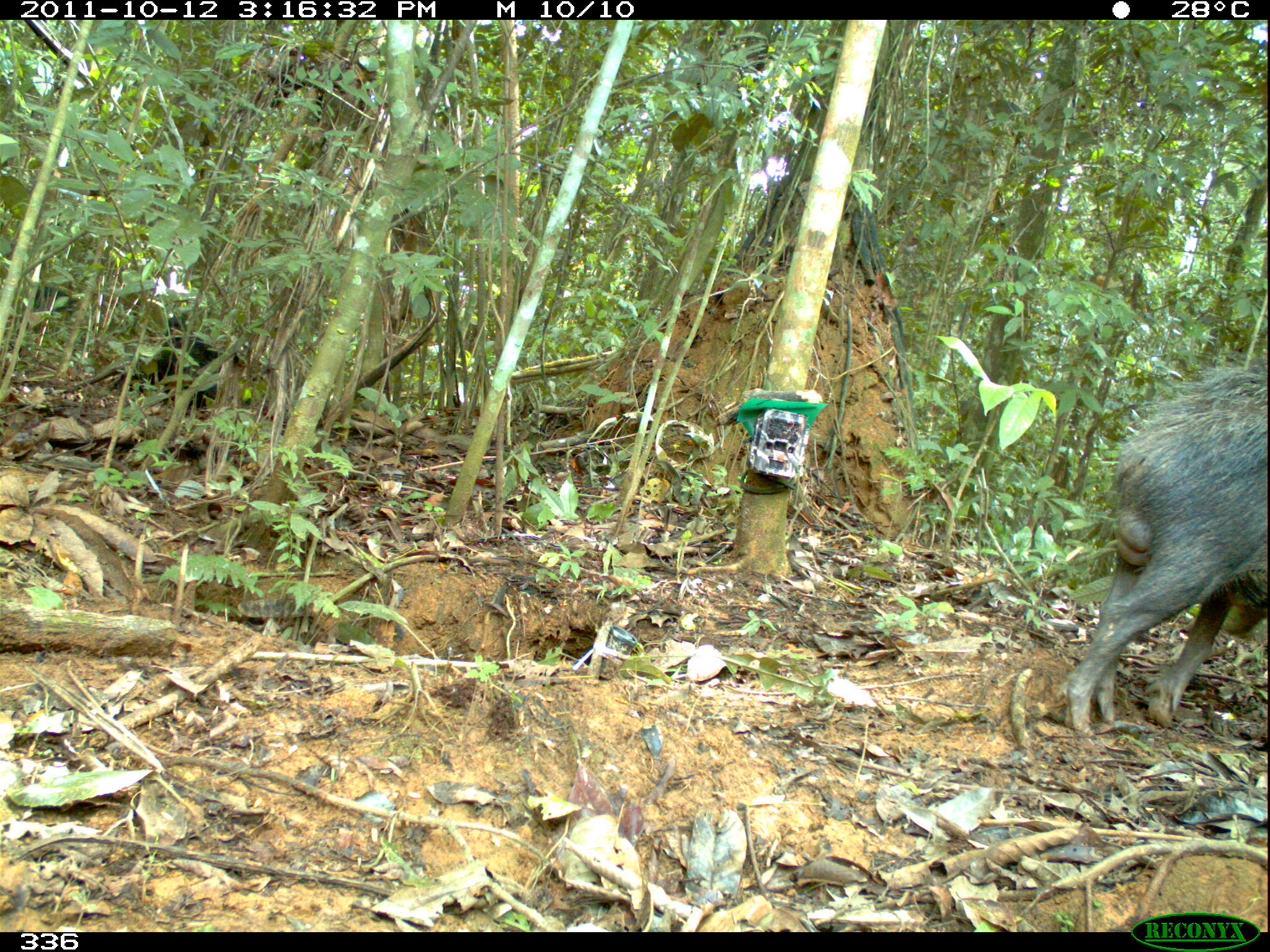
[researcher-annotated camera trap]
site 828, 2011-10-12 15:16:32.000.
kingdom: Animalia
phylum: Chordata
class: Mammalia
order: Artiodactyla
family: Tayassuidae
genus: Tayassu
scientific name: Tayassu pecari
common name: white-lipped peccary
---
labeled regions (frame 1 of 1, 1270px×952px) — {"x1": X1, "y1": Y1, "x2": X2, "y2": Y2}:
tayassu pecari: {"x1": 1063, "y1": 366, "x2": 1270, "y2": 738}; {"x1": 108, "y1": 313, "x2": 247, "y2": 421}